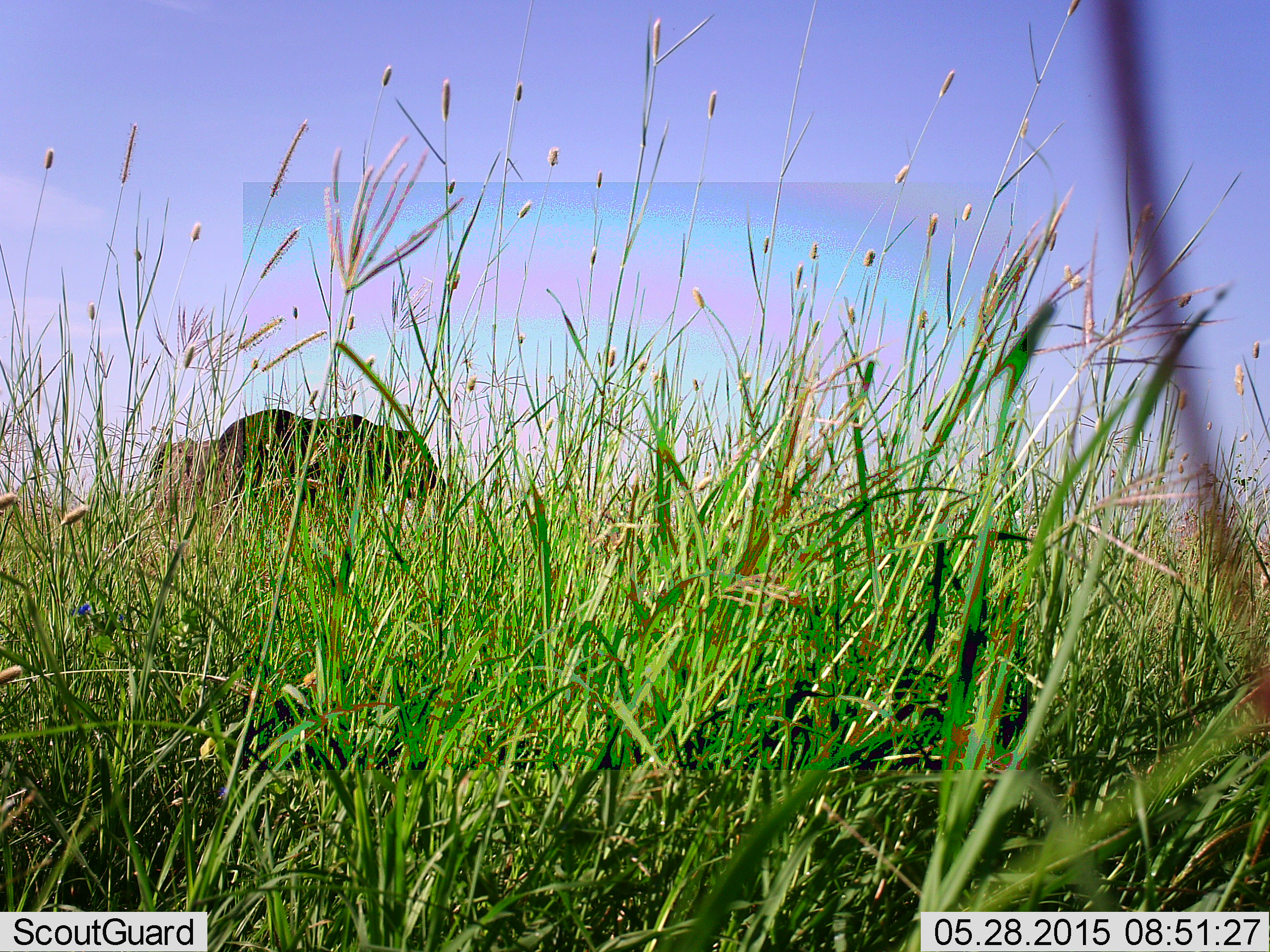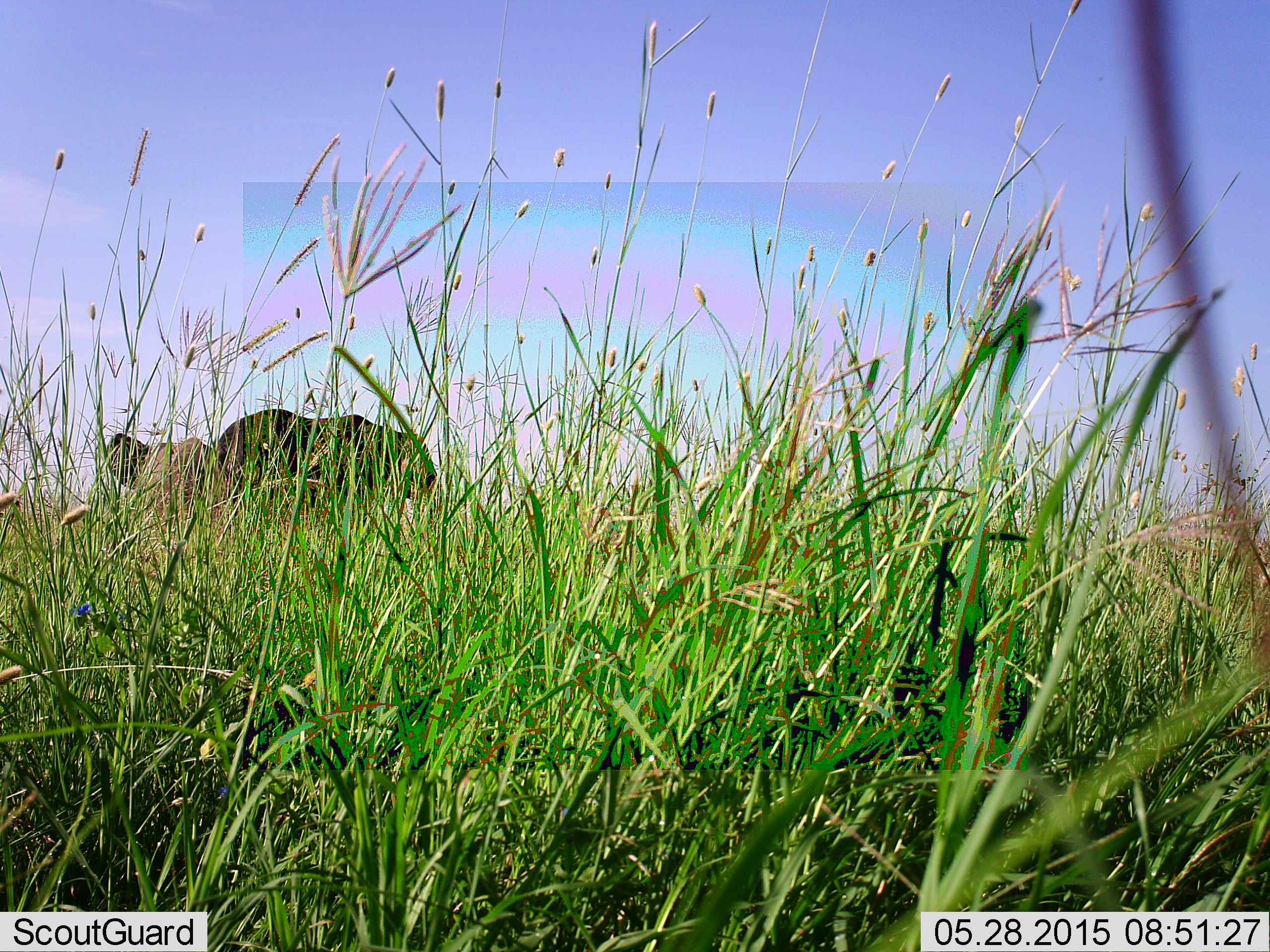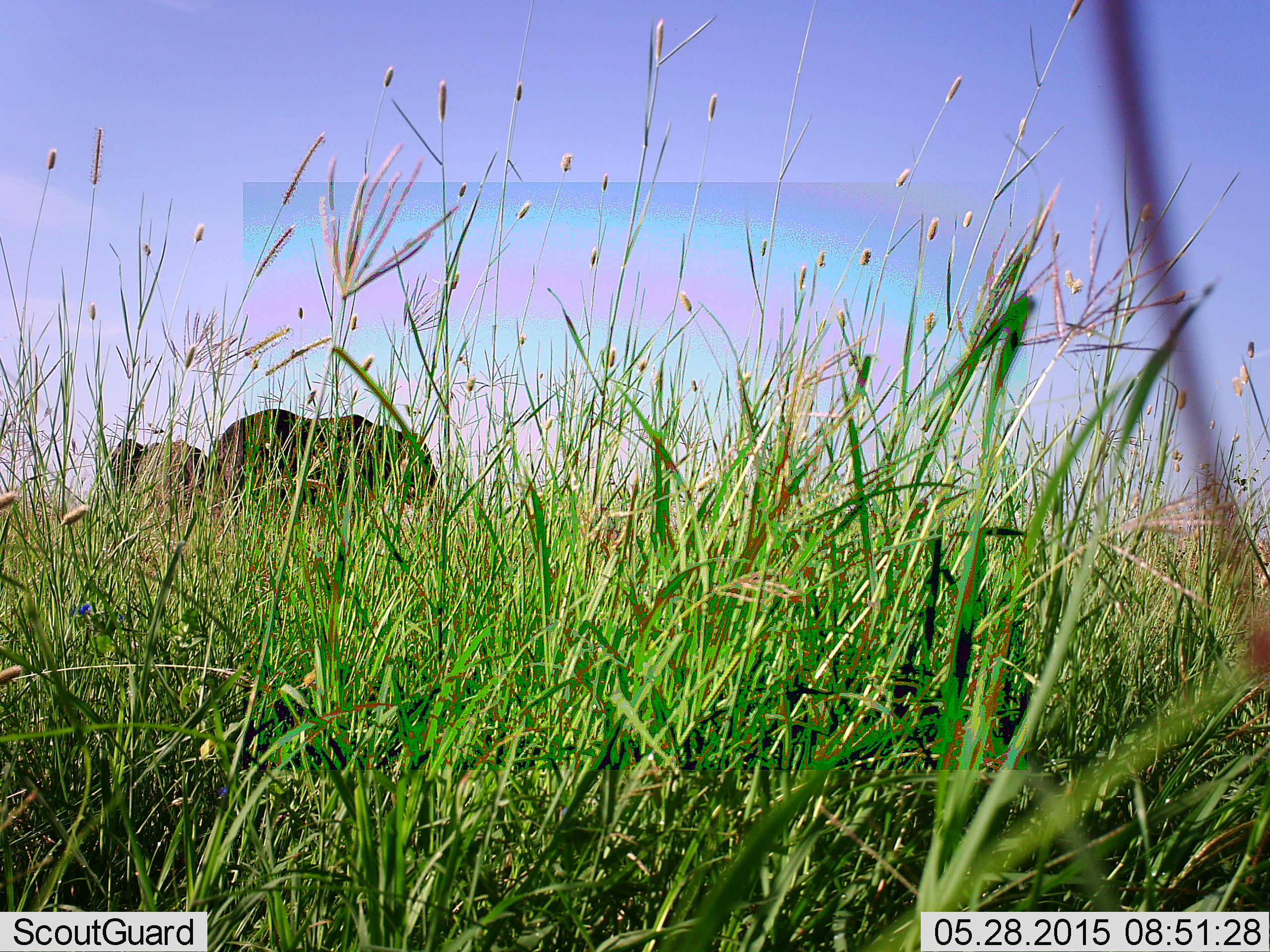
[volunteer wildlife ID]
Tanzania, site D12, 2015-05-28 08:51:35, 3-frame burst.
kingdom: Animalia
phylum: Chordata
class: Mammalia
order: Proboscidea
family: Elephantidae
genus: Loxodonta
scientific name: Loxodonta africana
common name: african bush elephant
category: elephant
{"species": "elephant (african bush elephant) (Loxodonta africana)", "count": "2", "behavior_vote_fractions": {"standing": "90%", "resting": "0%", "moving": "0%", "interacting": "0%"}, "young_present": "20%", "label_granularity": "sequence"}